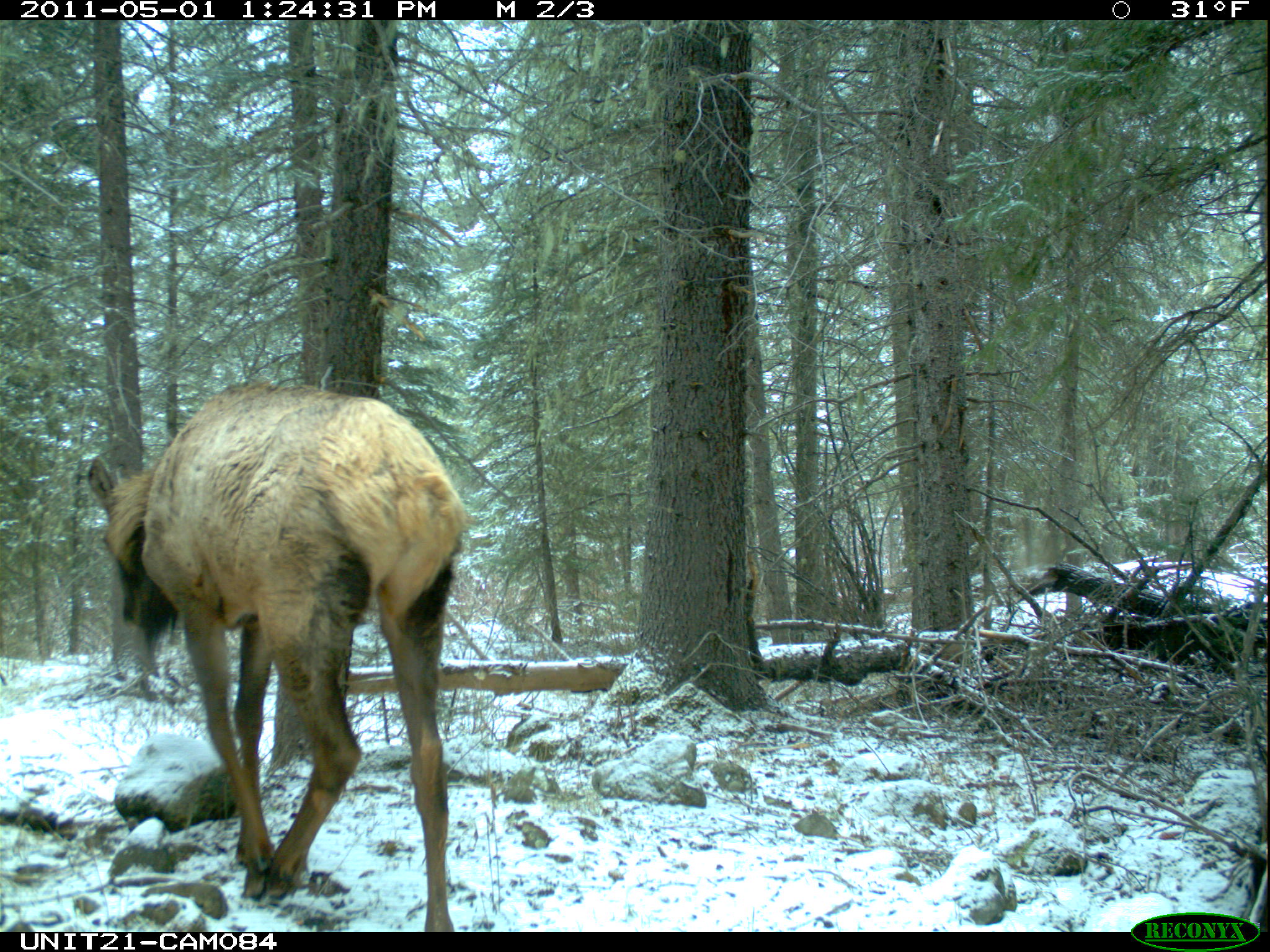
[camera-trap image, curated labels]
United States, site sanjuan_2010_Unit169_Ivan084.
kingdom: Animalia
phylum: Chordata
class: Mammalia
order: Artiodactyla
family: Cervidae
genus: Cervus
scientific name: Cervus elaphus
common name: red deer